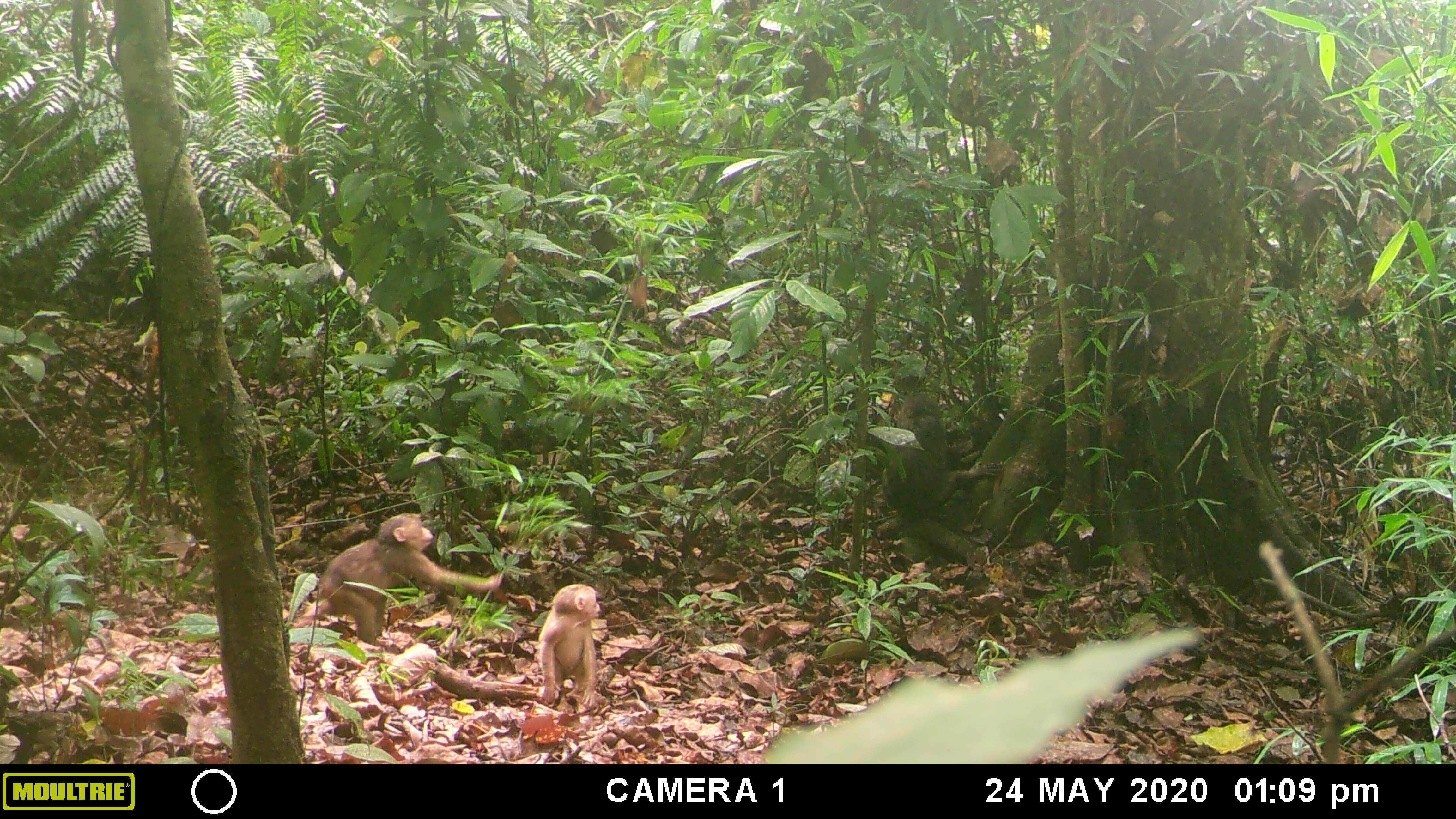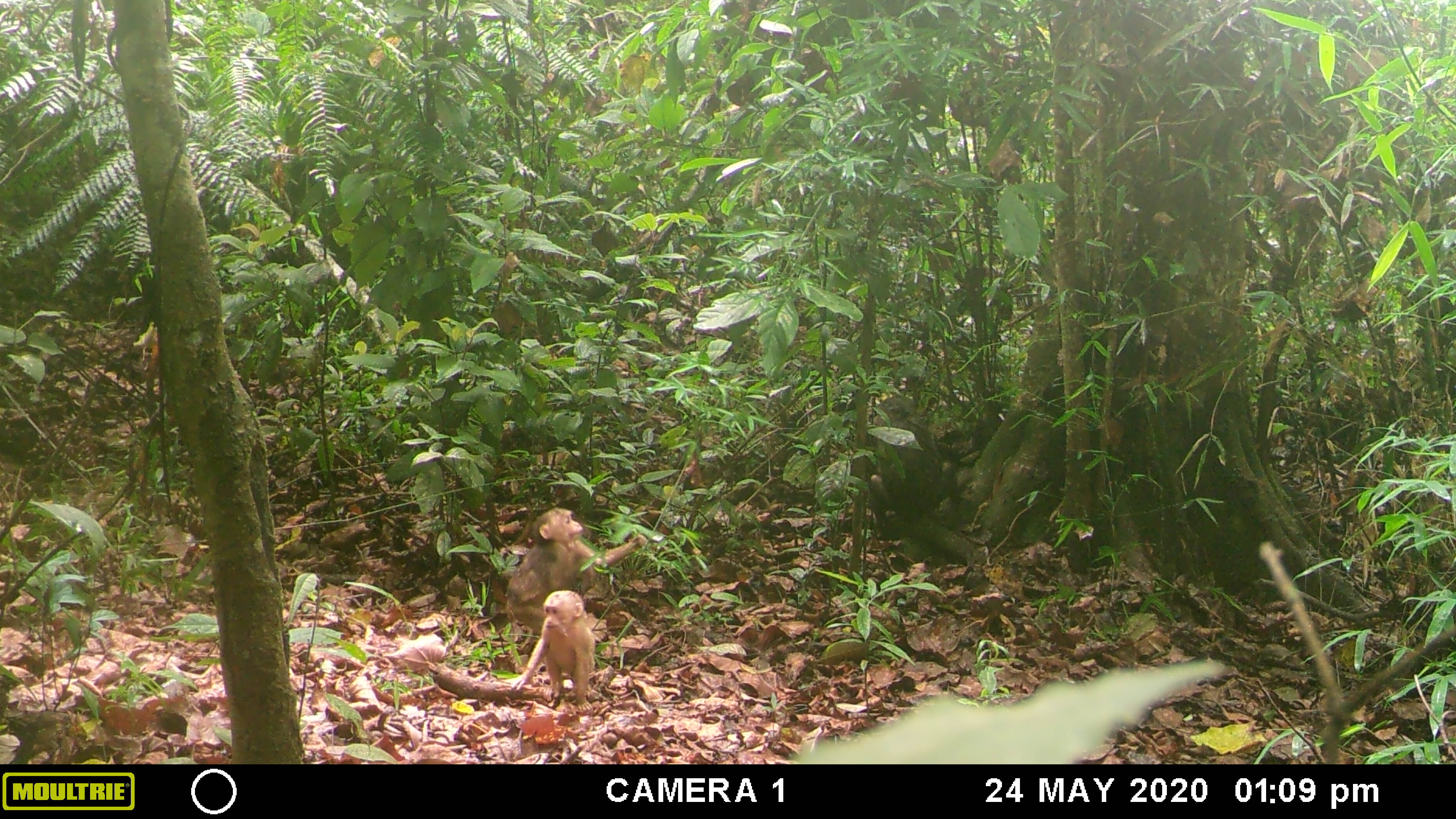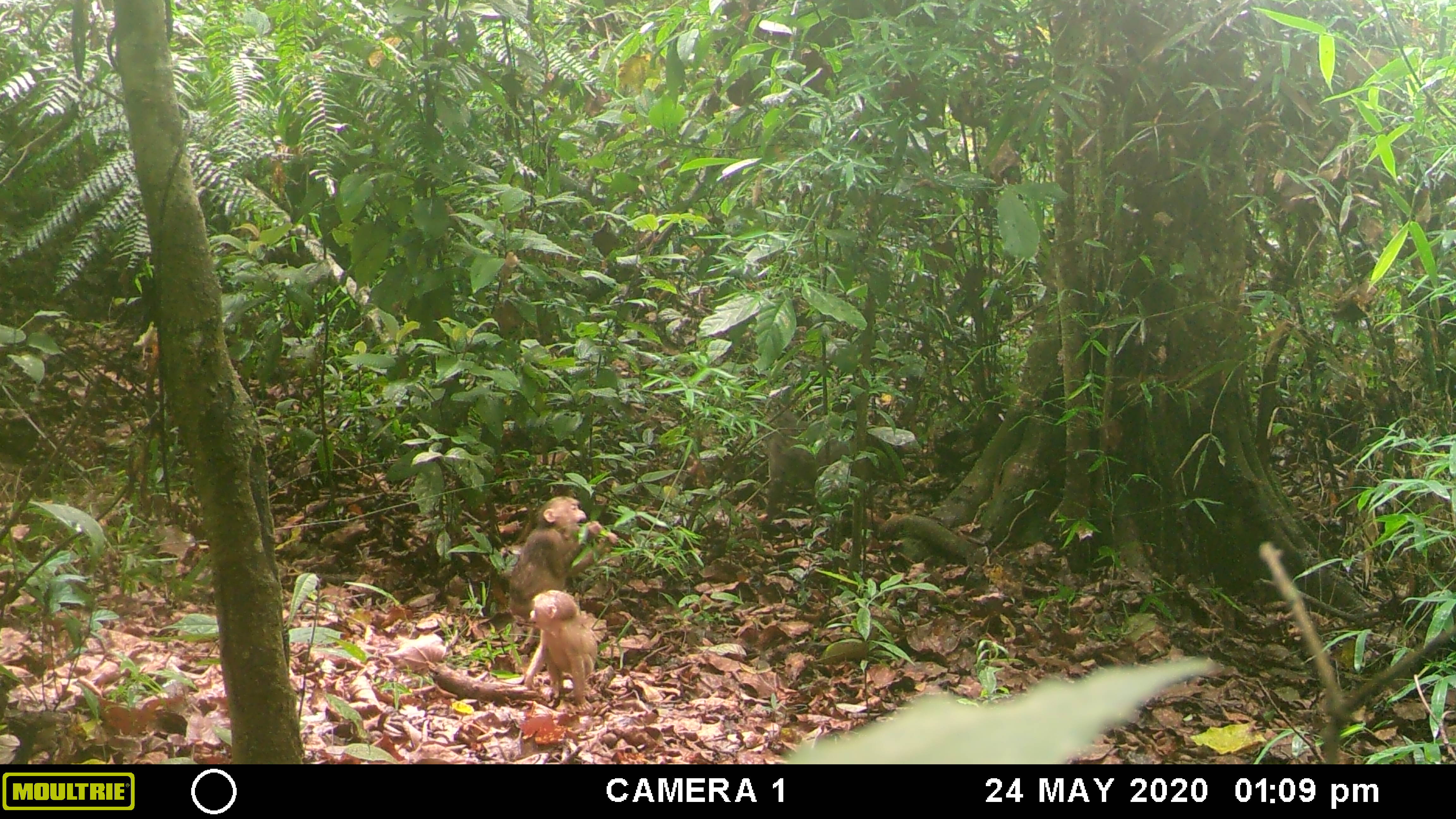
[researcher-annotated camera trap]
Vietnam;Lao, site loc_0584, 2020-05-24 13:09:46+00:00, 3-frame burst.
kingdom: Animalia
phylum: Chordata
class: Mammalia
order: Primates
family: Cercopithecidae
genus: Macaca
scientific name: Macaca arctoides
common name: stump-tailed macaque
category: stump tailed macaque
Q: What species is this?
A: Stump tailed macaque (stump-tailed macaque) (Macaca arctoides).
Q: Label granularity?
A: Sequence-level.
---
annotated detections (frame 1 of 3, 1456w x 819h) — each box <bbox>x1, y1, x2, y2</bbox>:
stump tailed macaque: <bbox>319, 512, 504, 645</bbox>; <bbox>881, 391, 1001, 526</bbox>; <bbox>538, 583, 600, 707</bbox>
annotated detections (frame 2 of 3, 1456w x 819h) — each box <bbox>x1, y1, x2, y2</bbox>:
stump tailed macaque: <bbox>507, 507, 648, 653</bbox>; <bbox>867, 395, 961, 526</bbox>; <bbox>510, 589, 596, 710</bbox>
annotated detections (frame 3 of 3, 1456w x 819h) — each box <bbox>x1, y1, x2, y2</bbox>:
stump tailed macaque: <bbox>507, 495, 619, 654</bbox>; <bbox>759, 406, 901, 530</bbox>; <bbox>524, 590, 597, 712</bbox>